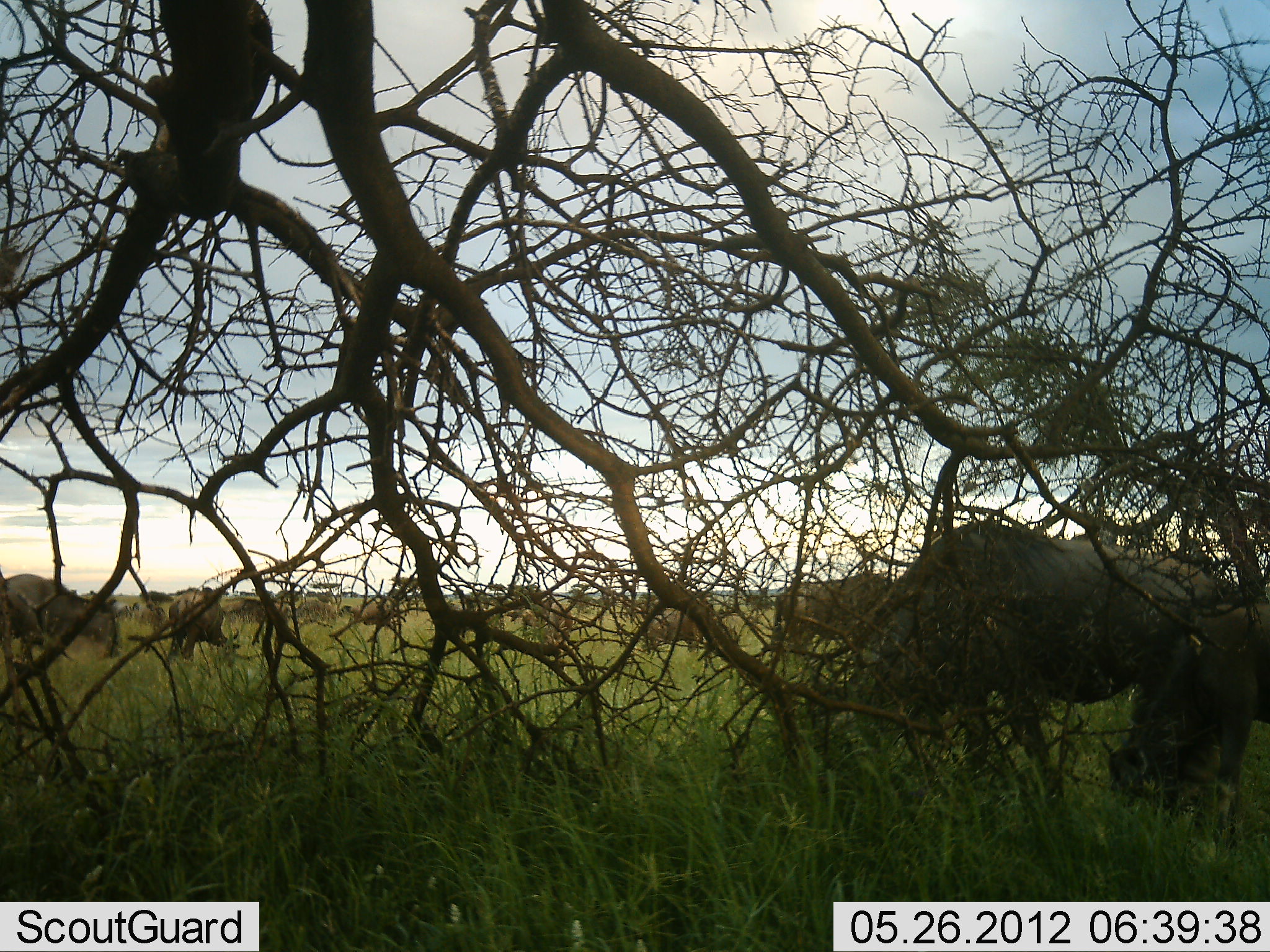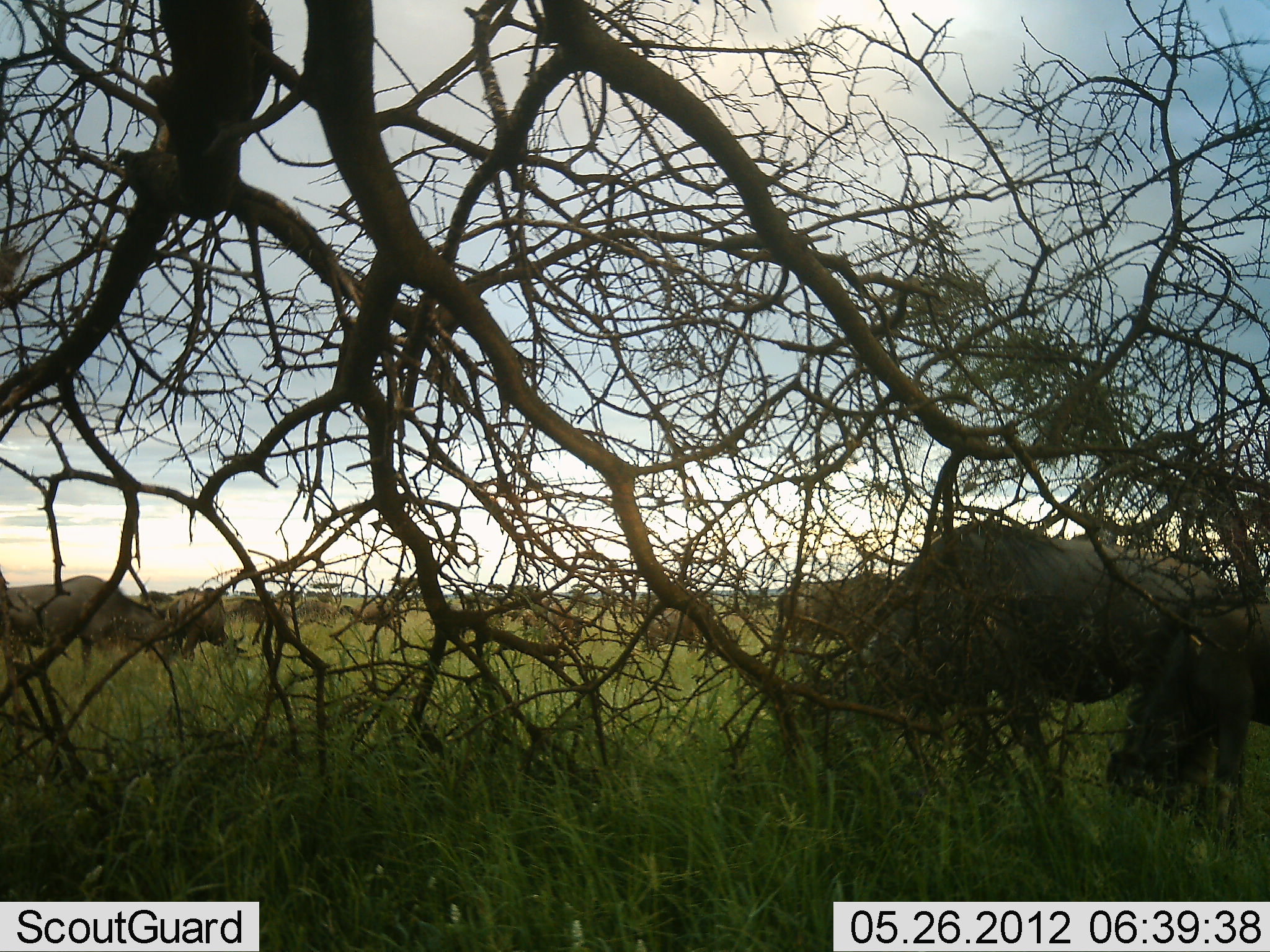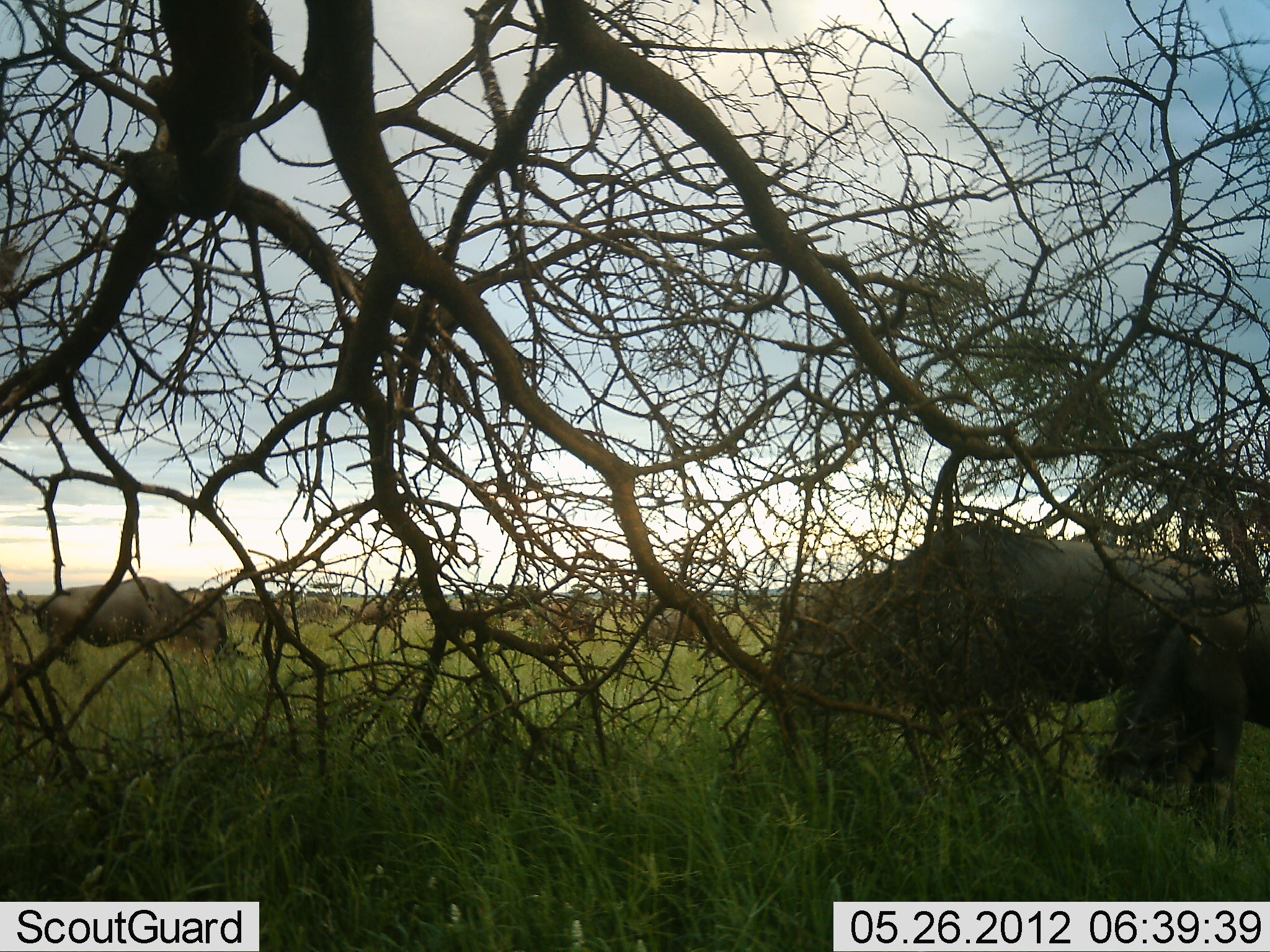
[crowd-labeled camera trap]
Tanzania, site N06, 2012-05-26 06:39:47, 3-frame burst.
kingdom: Animalia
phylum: Chordata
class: Mammalia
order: Artiodactyla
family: Bovidae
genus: Connochaetes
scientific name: Connochaetes taurinus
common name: blue wildebeest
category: wildebeest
Wildebeest (blue wildebeest) (Connochaetes taurinus), count 8. Behavior (volunteer vote fractions): standing 37%, resting 0%, moving 37%, interacting 0%. Young present (vote fraction): 16%. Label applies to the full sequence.